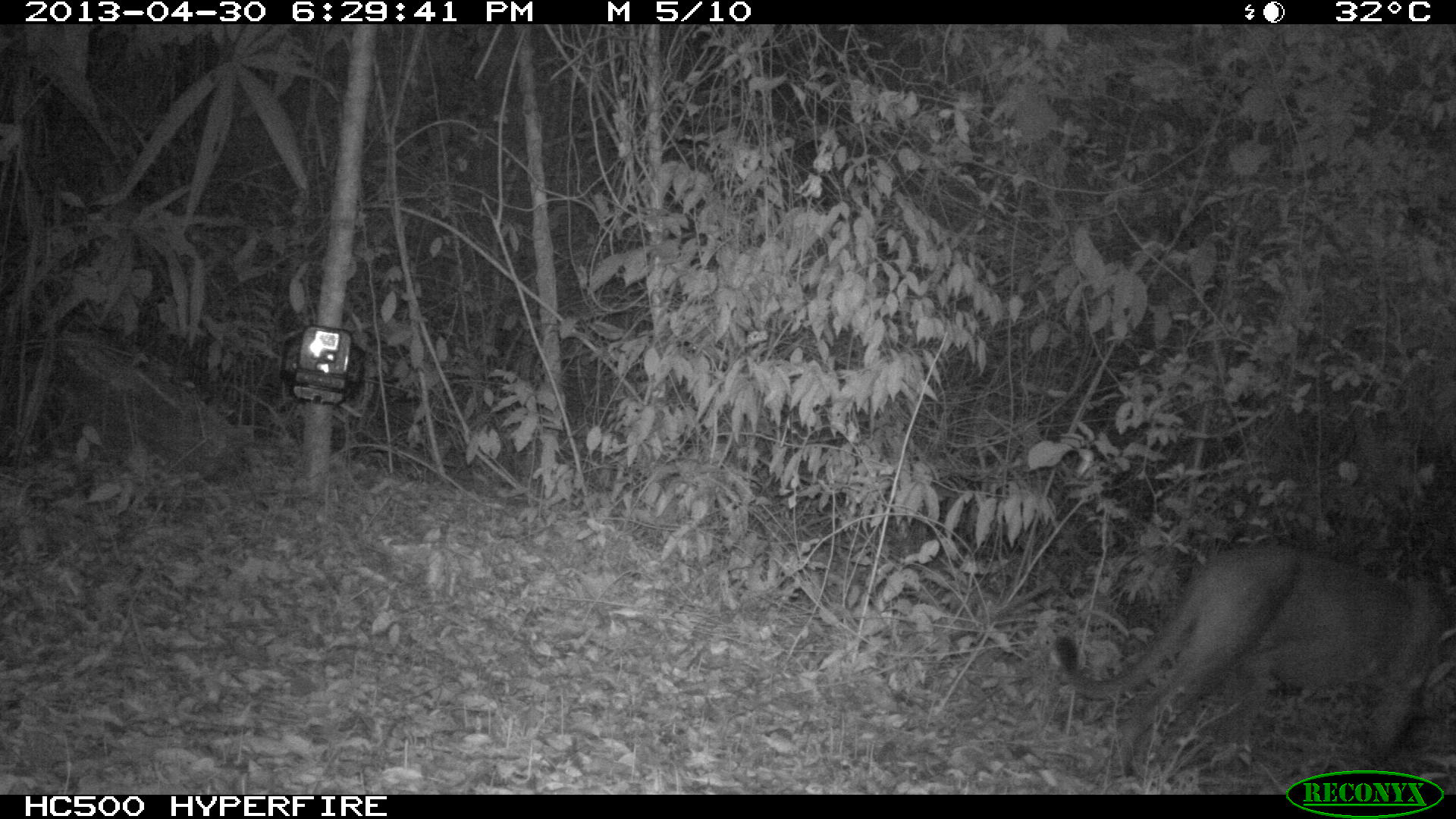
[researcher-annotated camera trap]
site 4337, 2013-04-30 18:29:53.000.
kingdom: Animalia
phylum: Chordata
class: Mammalia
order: Carnivora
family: Felidae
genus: Puma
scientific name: Puma concolor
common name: mountain lion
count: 1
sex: male